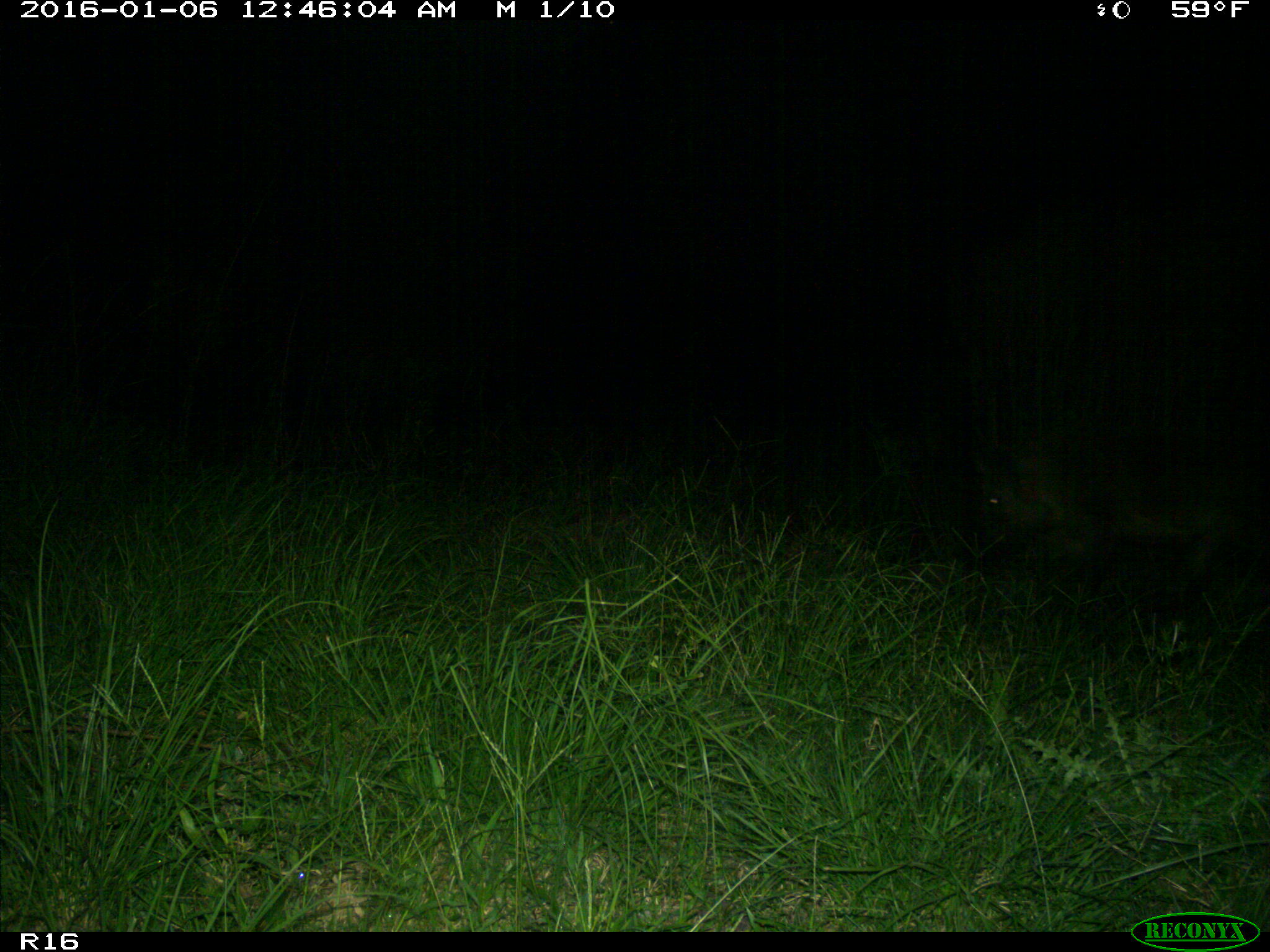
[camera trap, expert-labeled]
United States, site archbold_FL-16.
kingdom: Animalia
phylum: Chordata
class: Mammalia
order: Artiodactyla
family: Suidae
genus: Sus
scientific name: Sus scrofa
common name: wild boar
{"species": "Sus scrofa (wild boar)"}